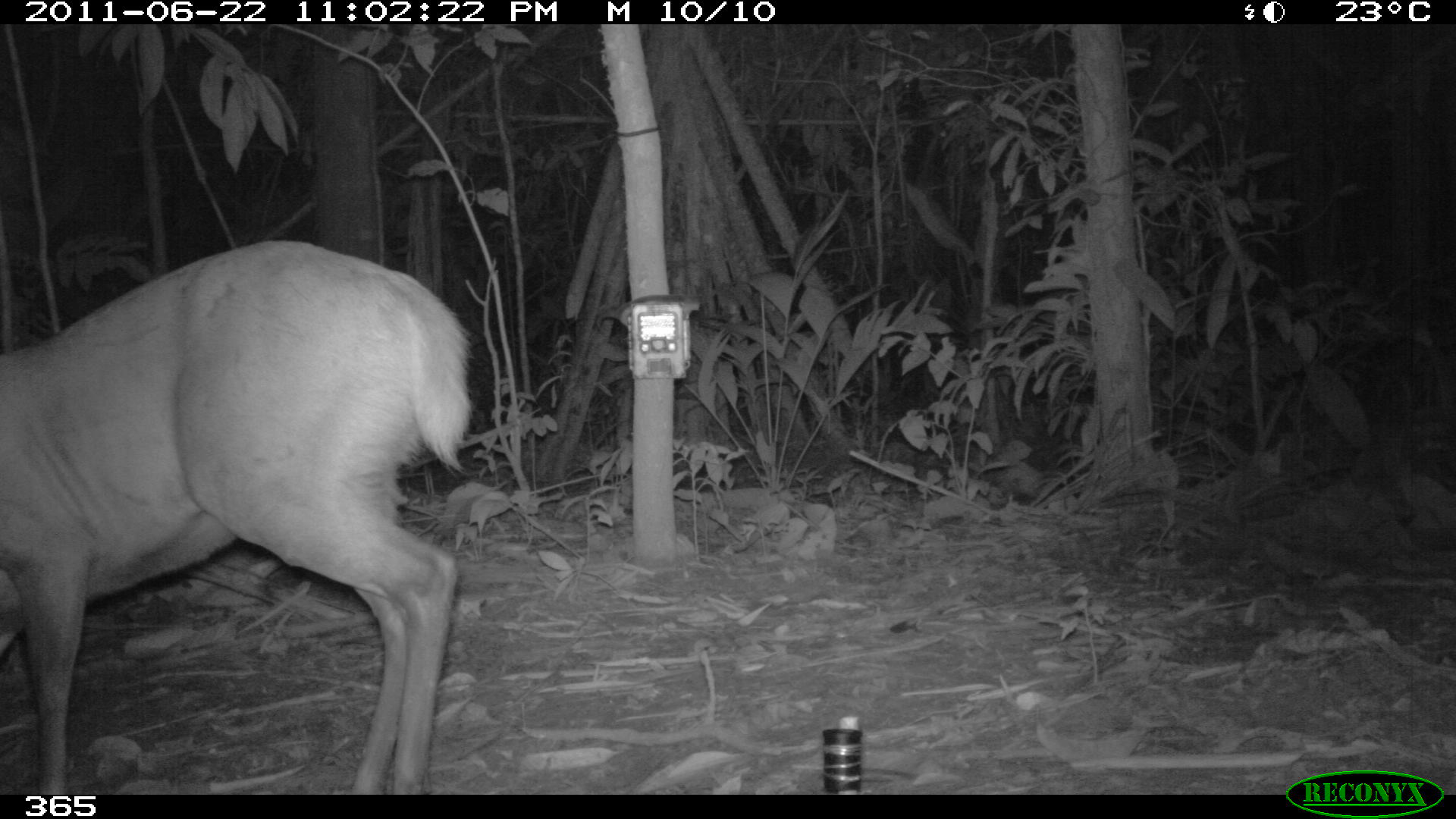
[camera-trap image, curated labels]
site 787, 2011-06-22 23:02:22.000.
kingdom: Animalia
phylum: Chordata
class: Mammalia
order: Artiodactyla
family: Cervidae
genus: Mazama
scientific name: Mazama americana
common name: red brocket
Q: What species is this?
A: Mazama americana (red brocket).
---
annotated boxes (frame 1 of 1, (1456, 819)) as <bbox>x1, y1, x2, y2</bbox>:
mazama americana: <bbox>0, 240, 469, 795</bbox>